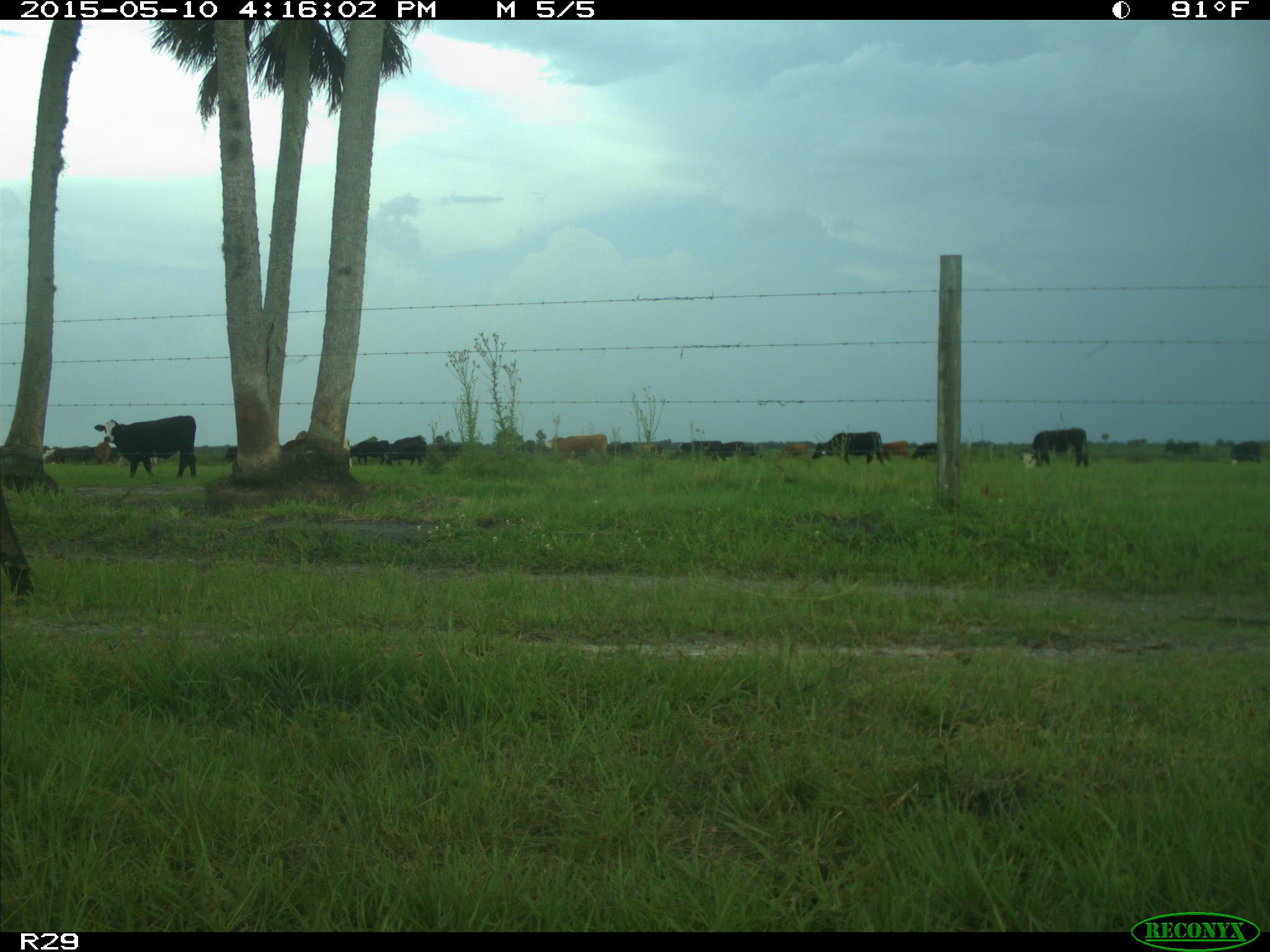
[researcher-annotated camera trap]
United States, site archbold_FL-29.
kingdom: Animalia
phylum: Chordata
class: Mammalia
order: Artiodactyla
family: Bovidae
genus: Bos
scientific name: Bos taurus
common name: domestic cow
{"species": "Bos taurus (domestic cow)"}